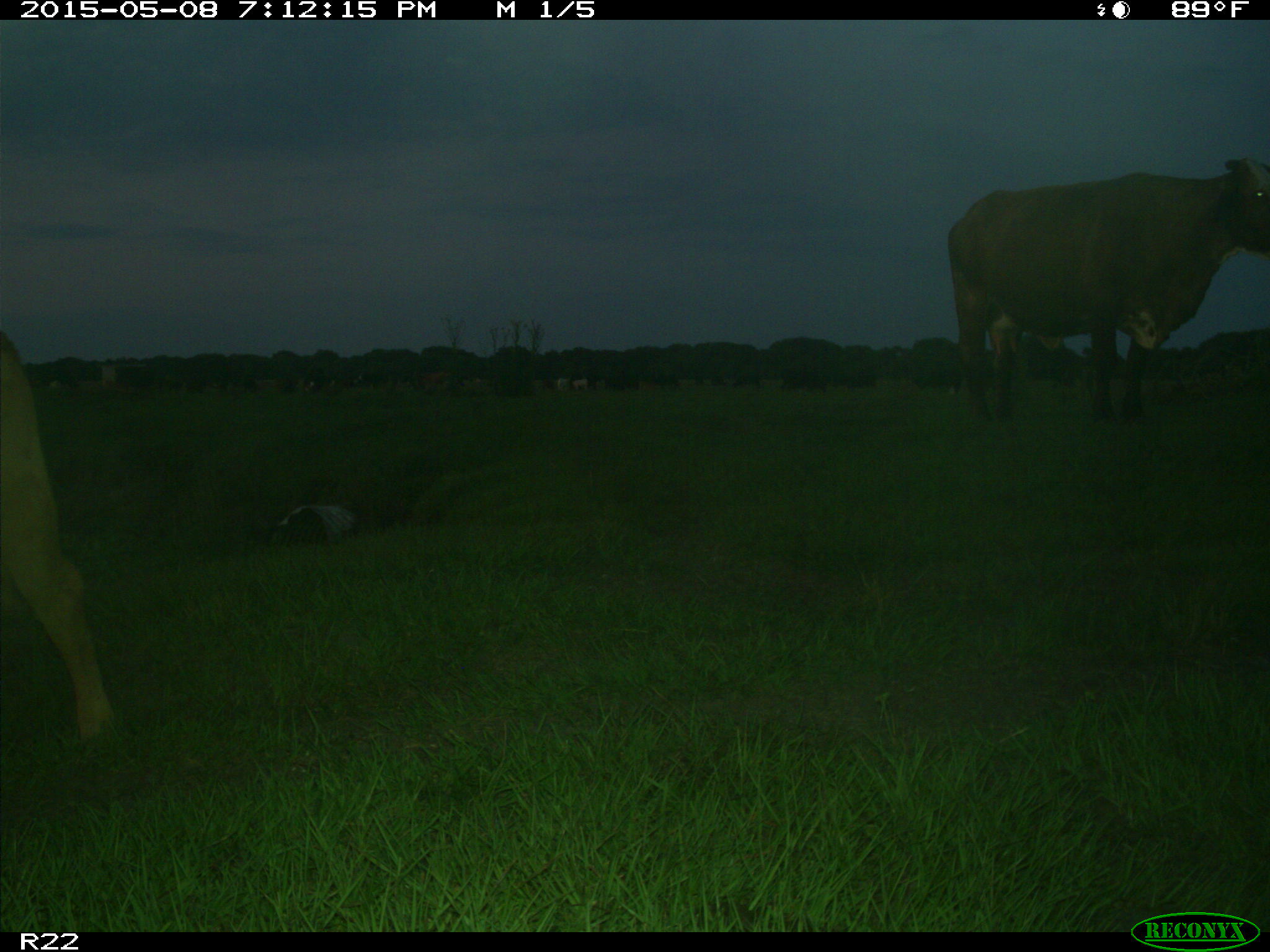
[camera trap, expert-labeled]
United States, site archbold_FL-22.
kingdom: Animalia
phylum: Chordata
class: Mammalia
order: Artiodactyla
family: Bovidae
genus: Bos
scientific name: Bos taurus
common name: domestic cow